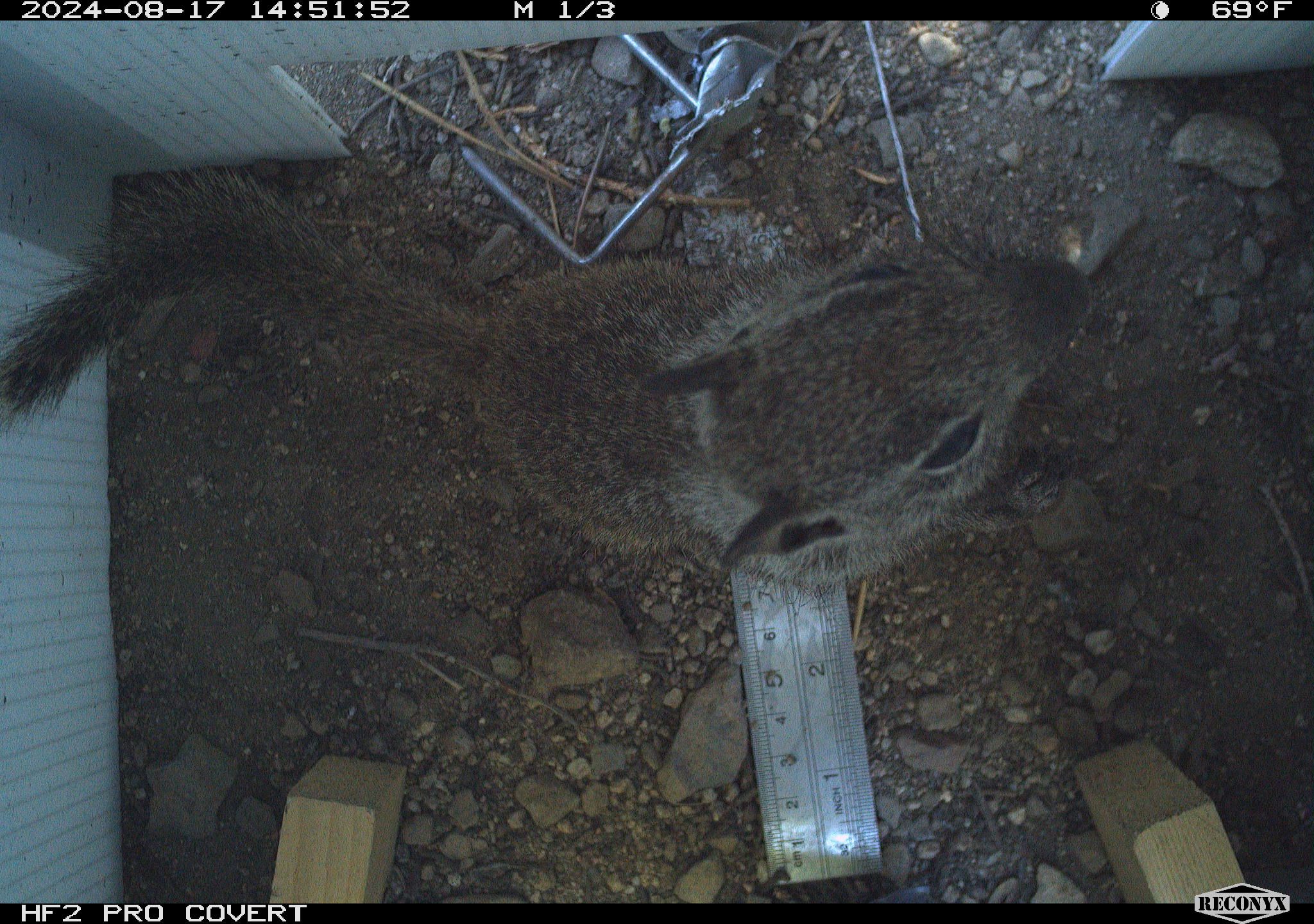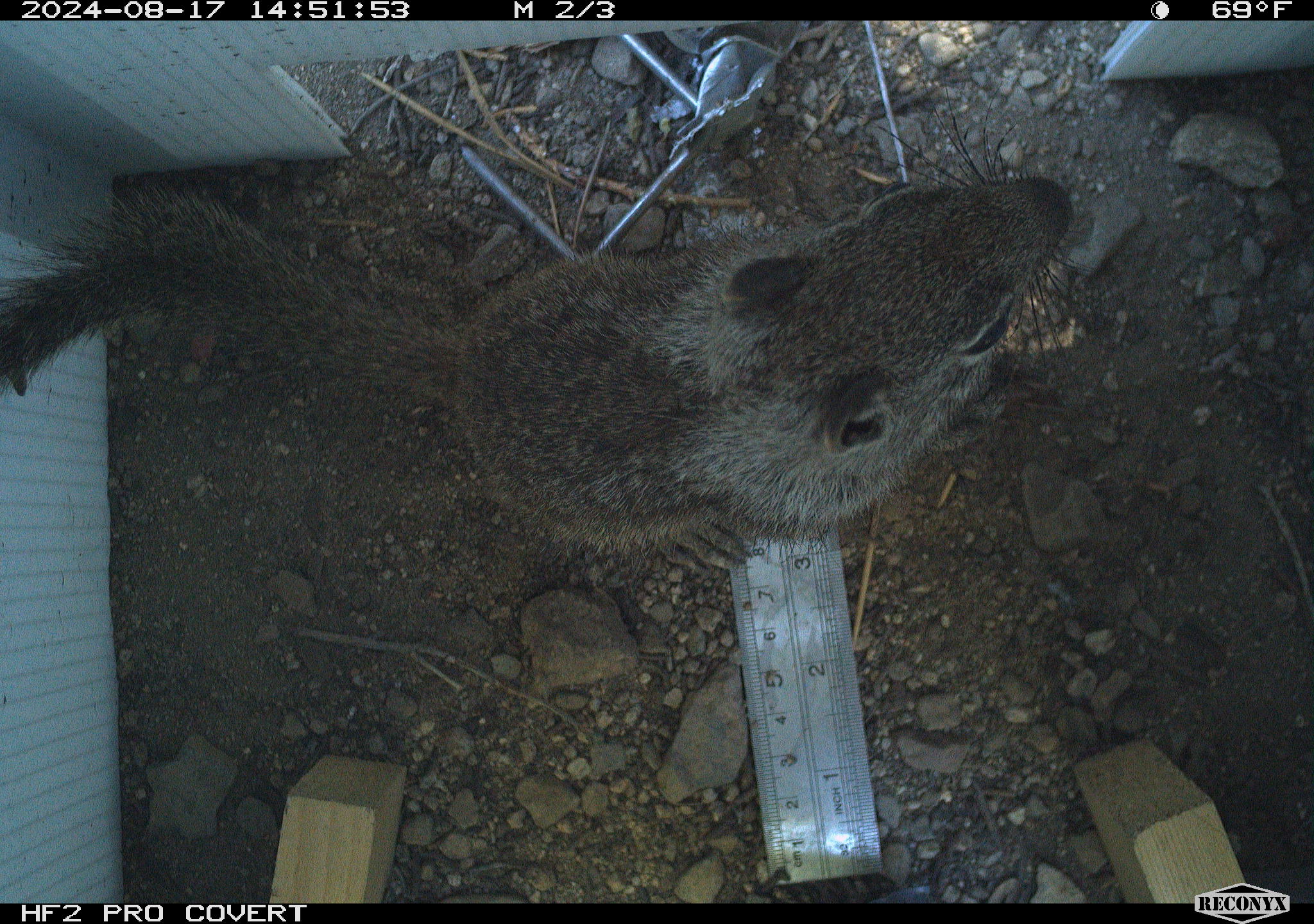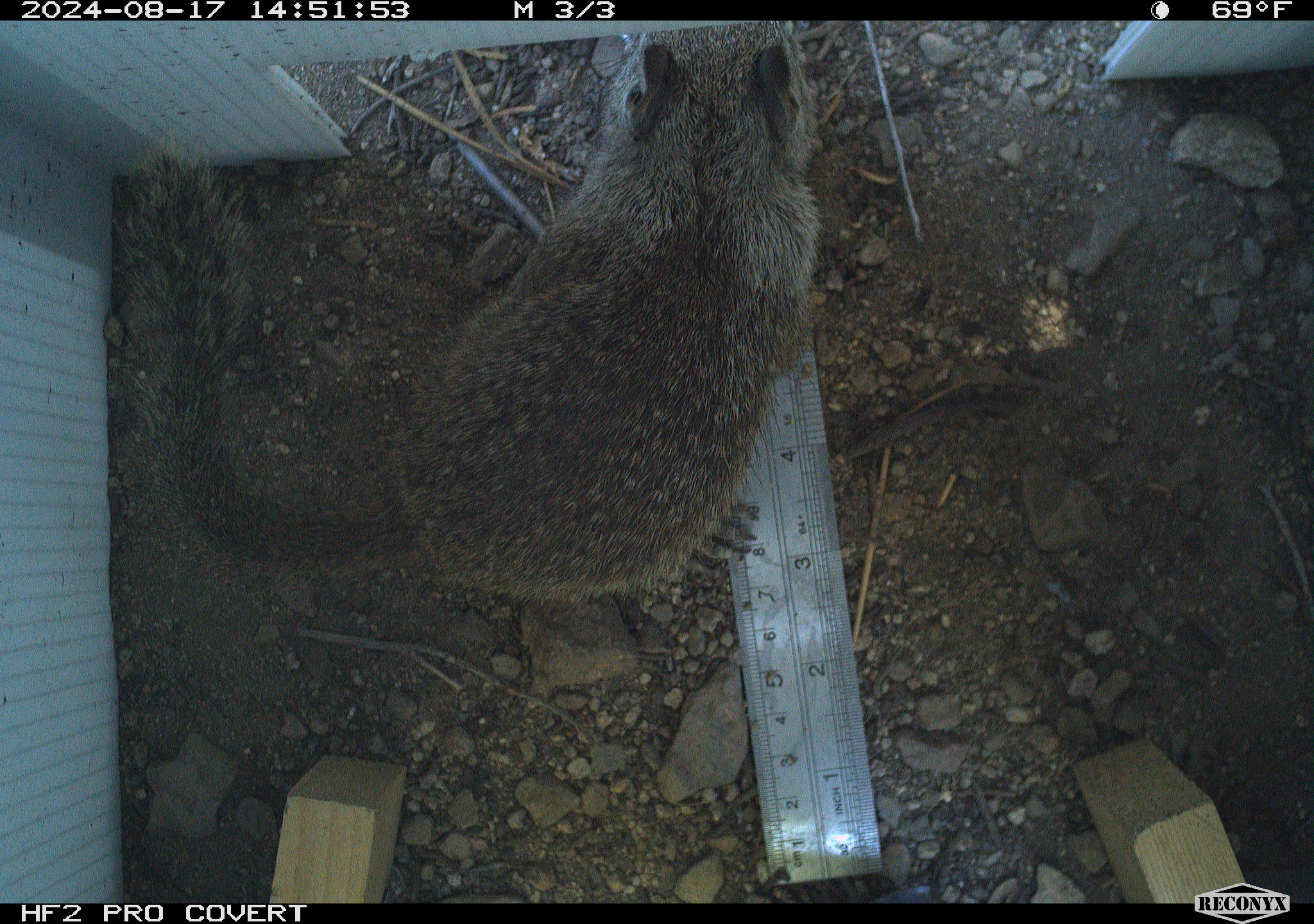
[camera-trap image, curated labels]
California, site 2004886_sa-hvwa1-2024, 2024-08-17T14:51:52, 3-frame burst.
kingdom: Animalia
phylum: Chordata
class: Mammalia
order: Rodentia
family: Sciuridae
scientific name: Sciuridae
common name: squirrels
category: sciuridae family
Sciuridae family (squirrels) (Sciuridae).